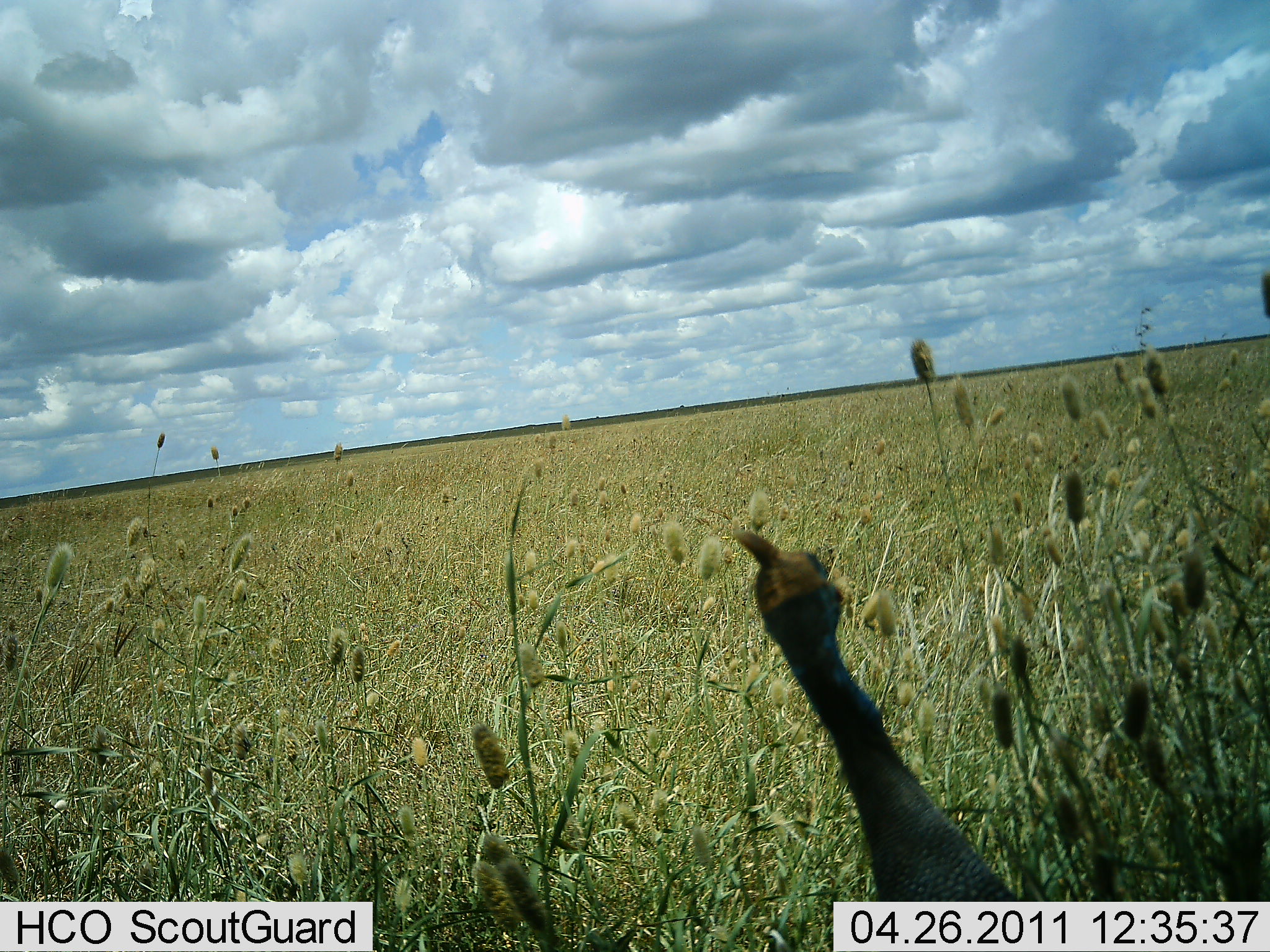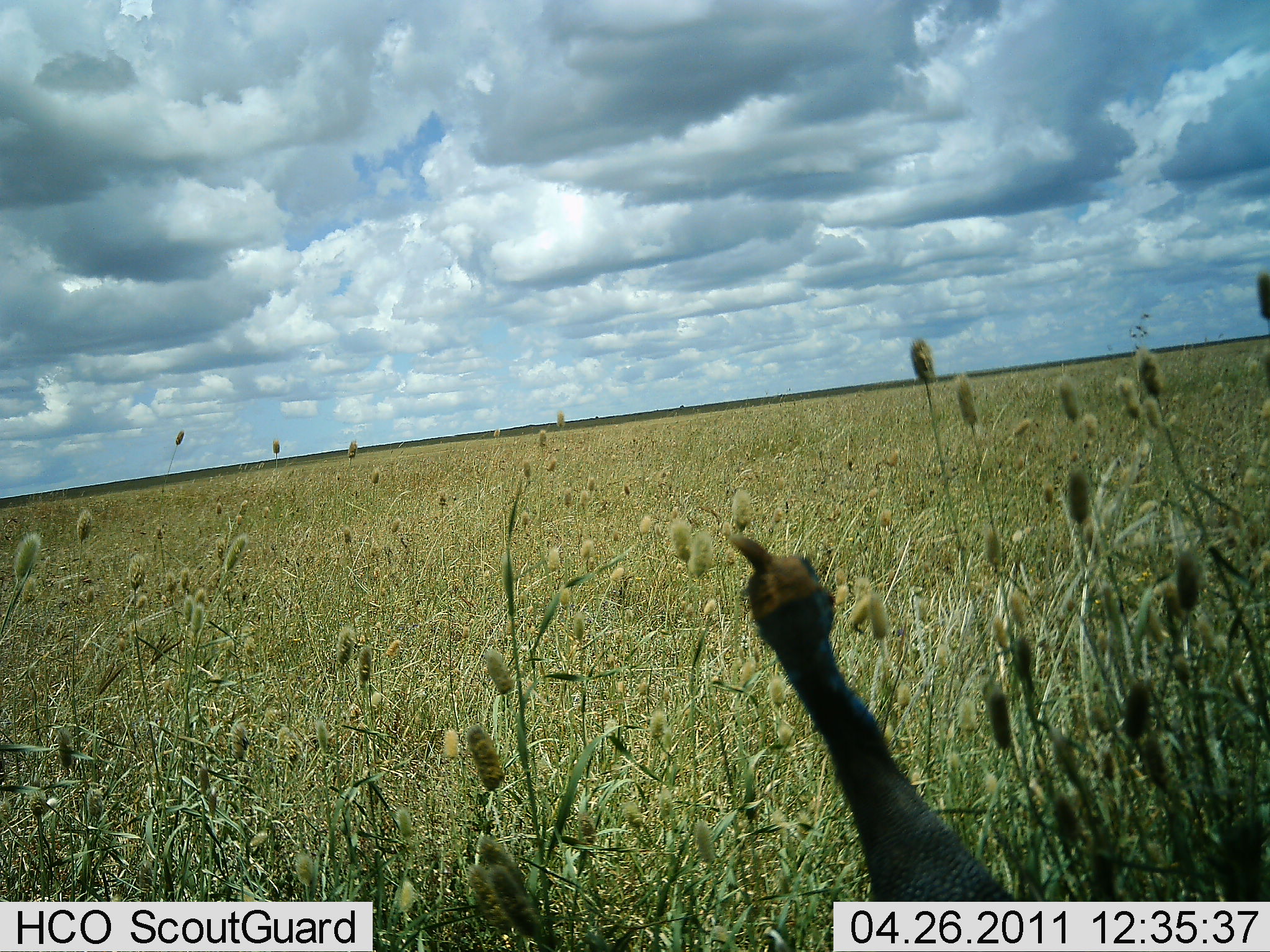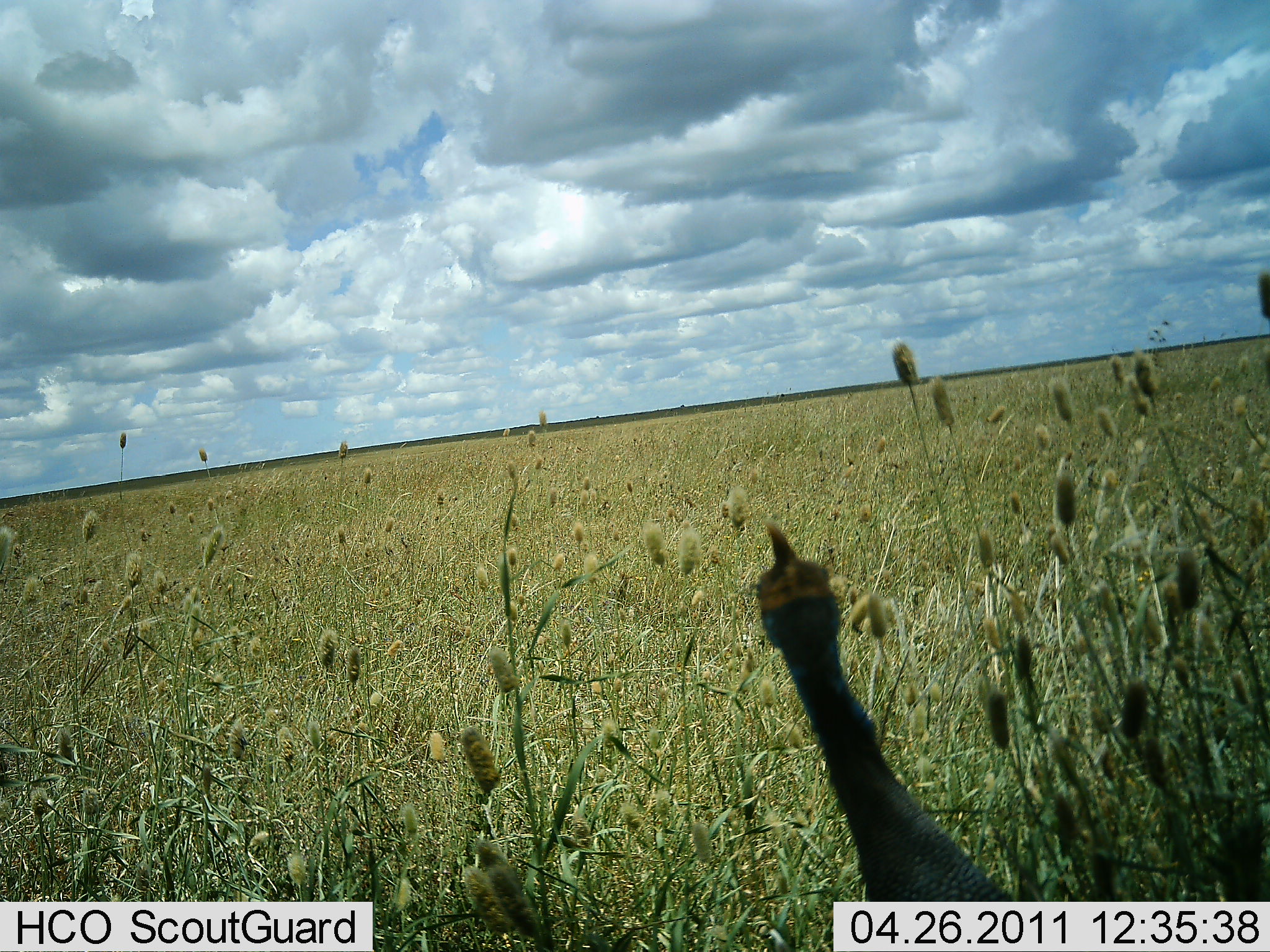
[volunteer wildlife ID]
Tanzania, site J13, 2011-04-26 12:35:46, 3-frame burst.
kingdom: Animalia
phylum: Chordata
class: Aves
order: Galliformes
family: Numididae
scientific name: Numididae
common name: guinea fowl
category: guineafowl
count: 1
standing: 92%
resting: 0%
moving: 0%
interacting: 8%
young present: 0%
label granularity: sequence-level